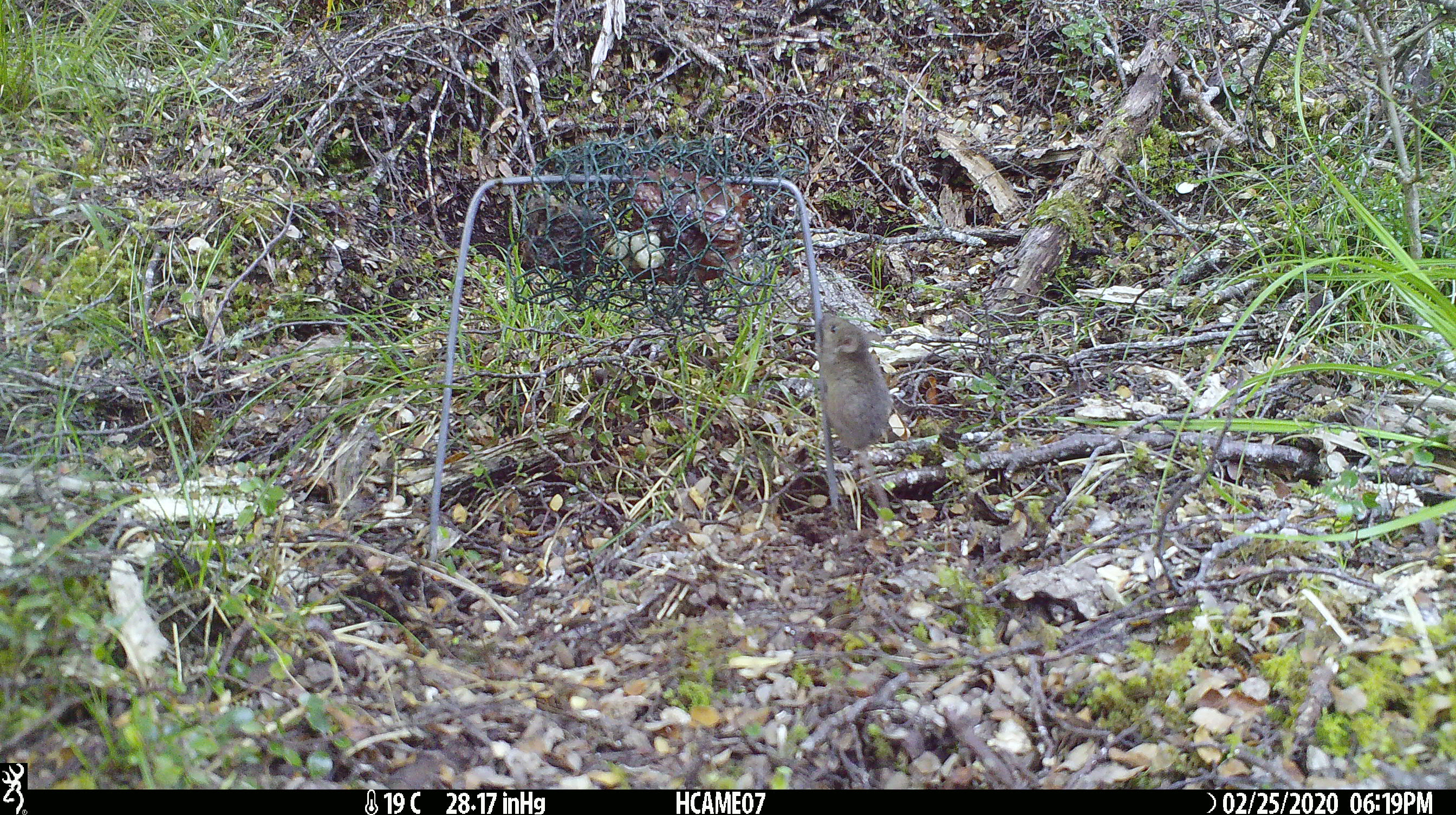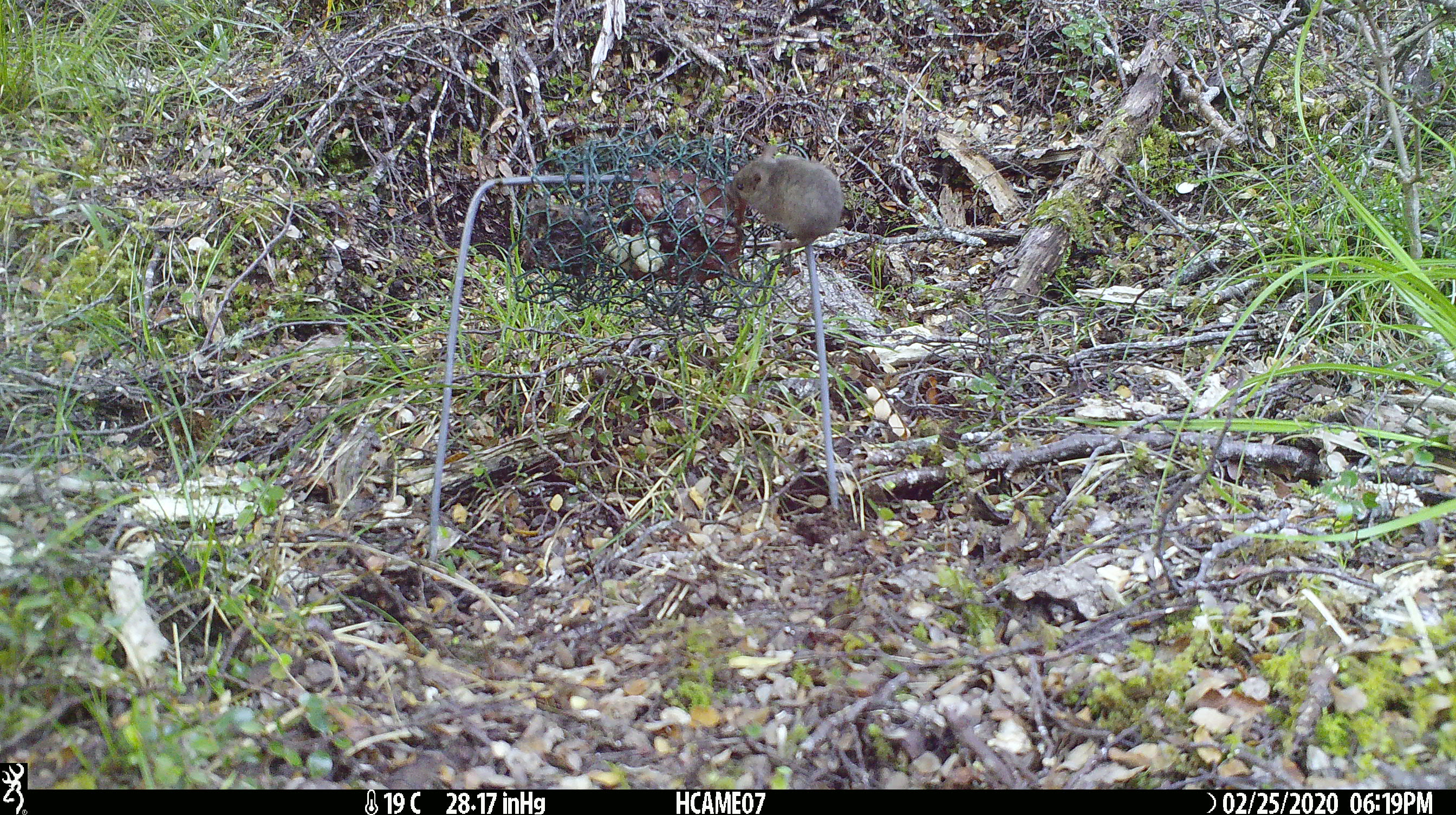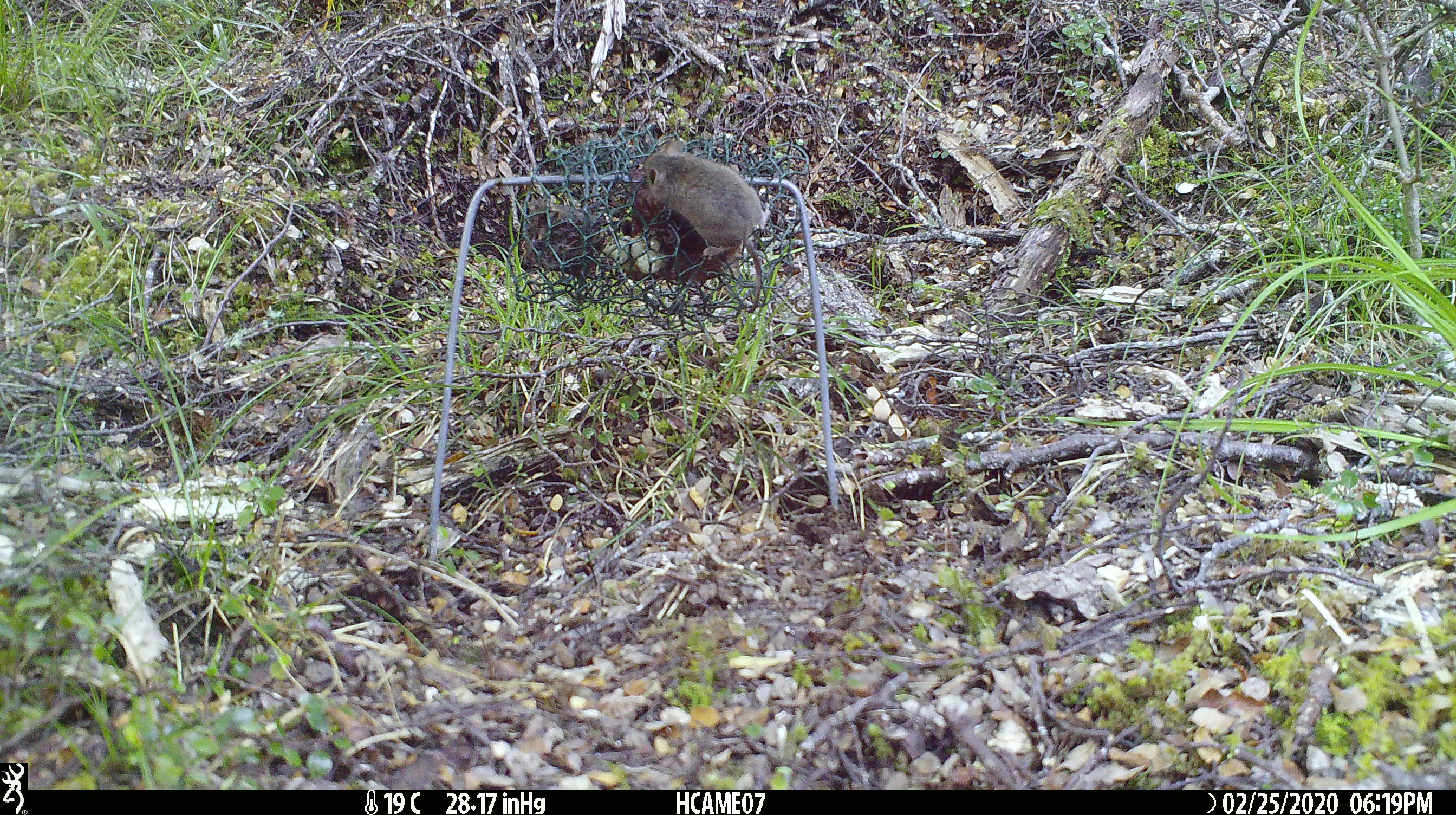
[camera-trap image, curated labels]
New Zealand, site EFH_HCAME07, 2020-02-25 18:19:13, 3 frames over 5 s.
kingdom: Animalia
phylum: Chordata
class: Mammalia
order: Rodentia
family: Muridae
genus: Mus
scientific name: Mus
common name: mouse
Mouse (Mus).